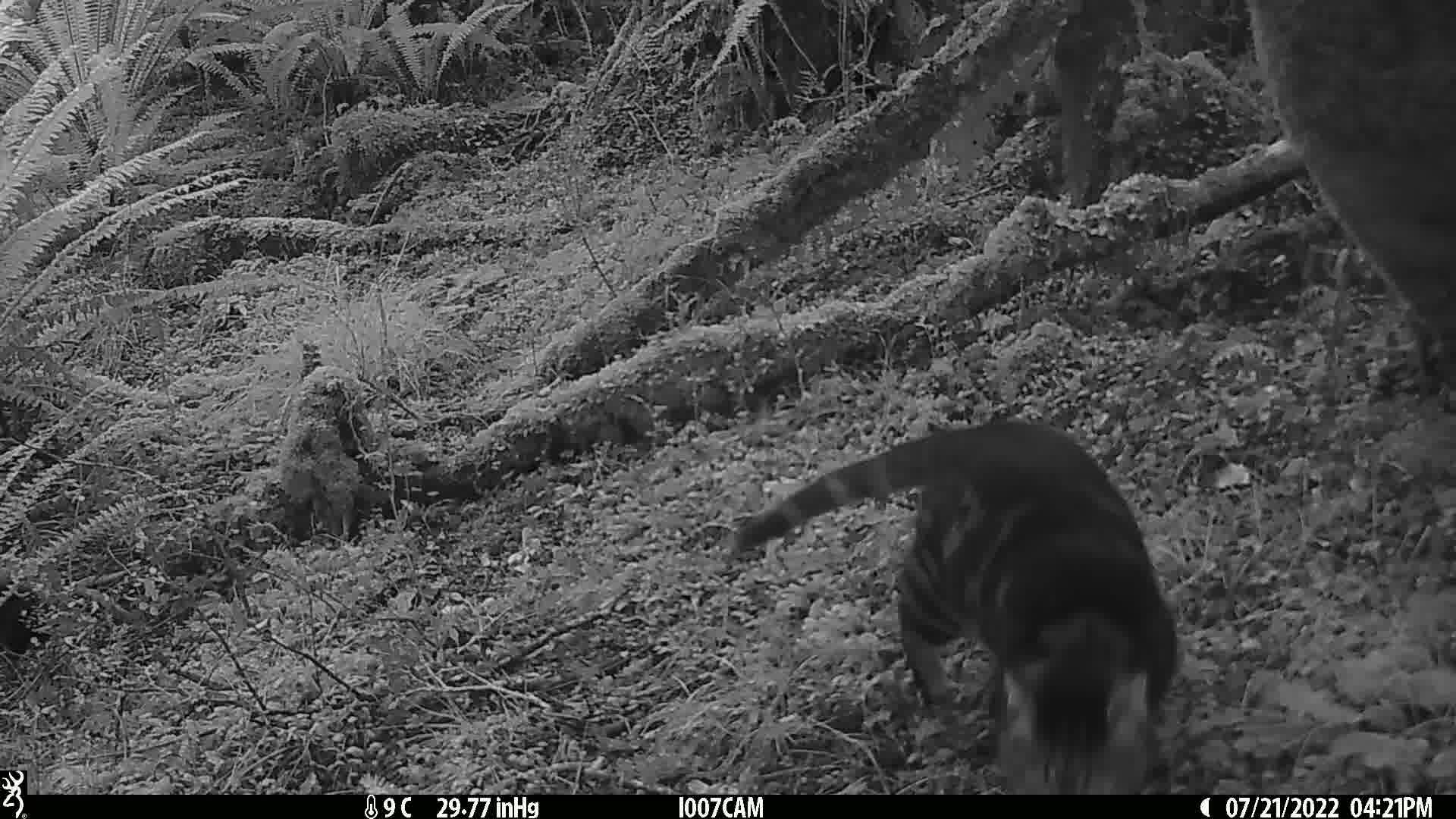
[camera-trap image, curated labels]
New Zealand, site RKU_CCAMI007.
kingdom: Animalia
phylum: Chordata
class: Mammalia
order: Carnivora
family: Felidae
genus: Felis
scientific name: Felis catus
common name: domestic cat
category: cat